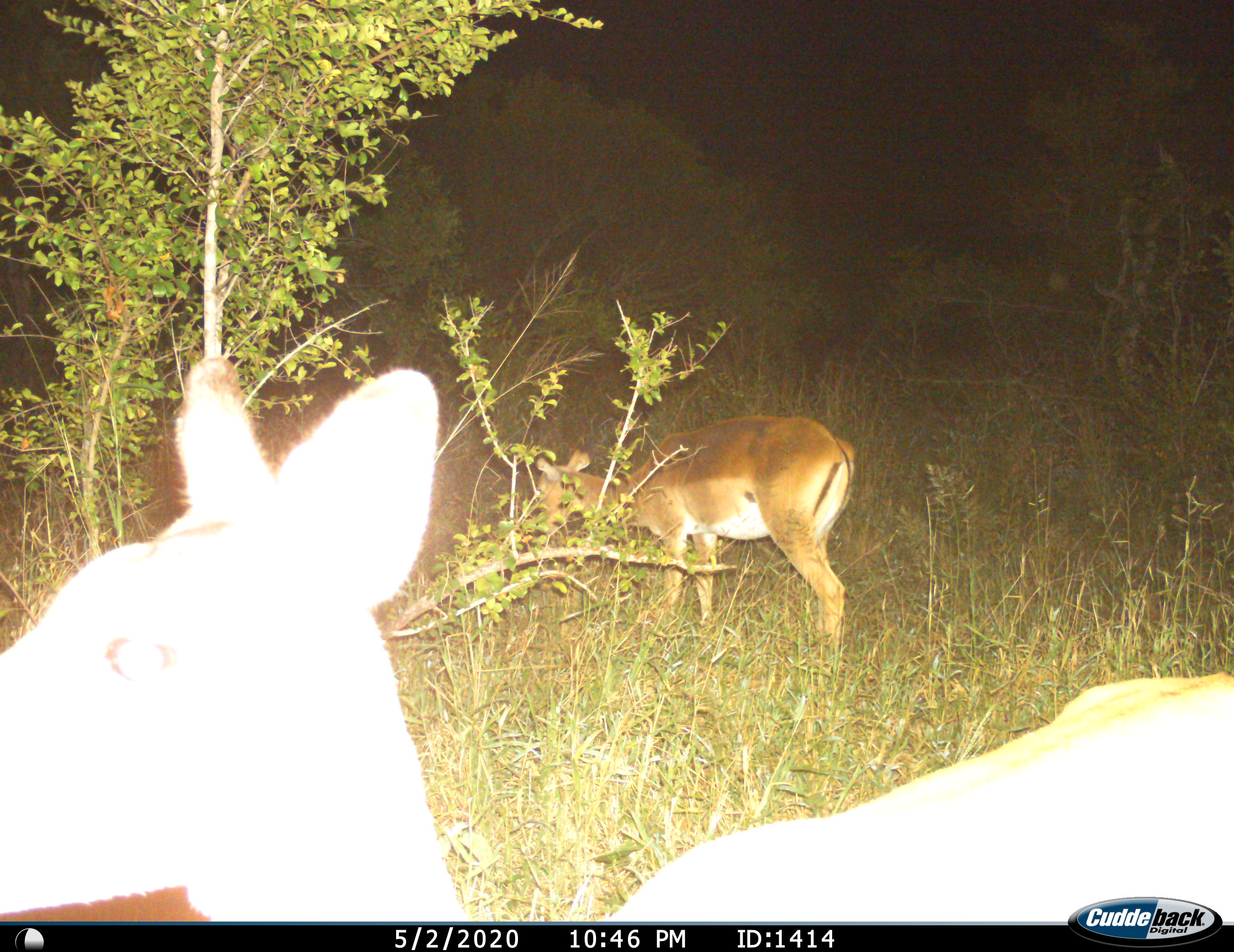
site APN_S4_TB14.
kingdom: Animalia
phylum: Chordata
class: Mammalia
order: Artiodactyla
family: Bovidae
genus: Aepyceros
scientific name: Aepyceros melampus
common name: impala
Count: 2.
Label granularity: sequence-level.